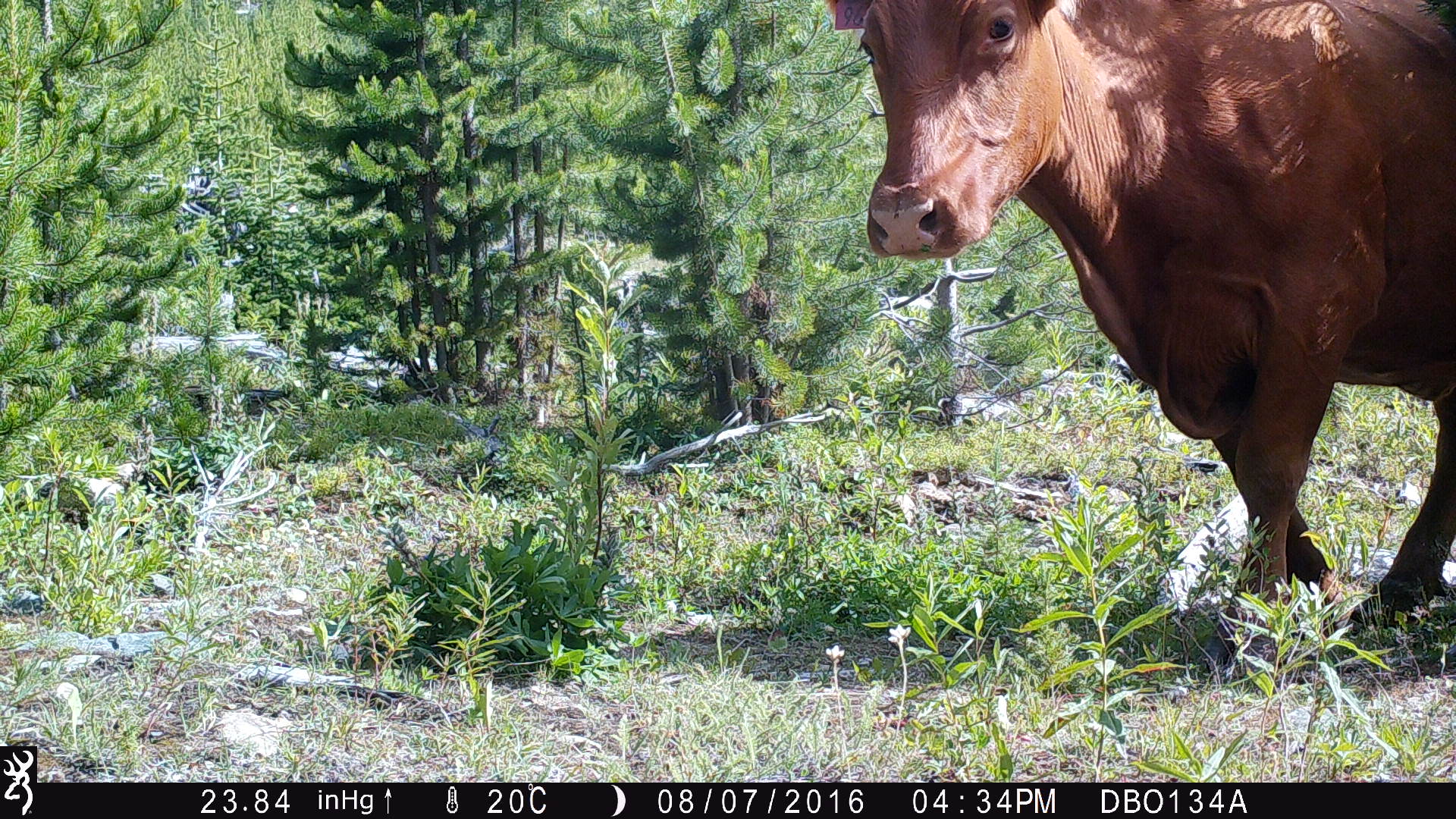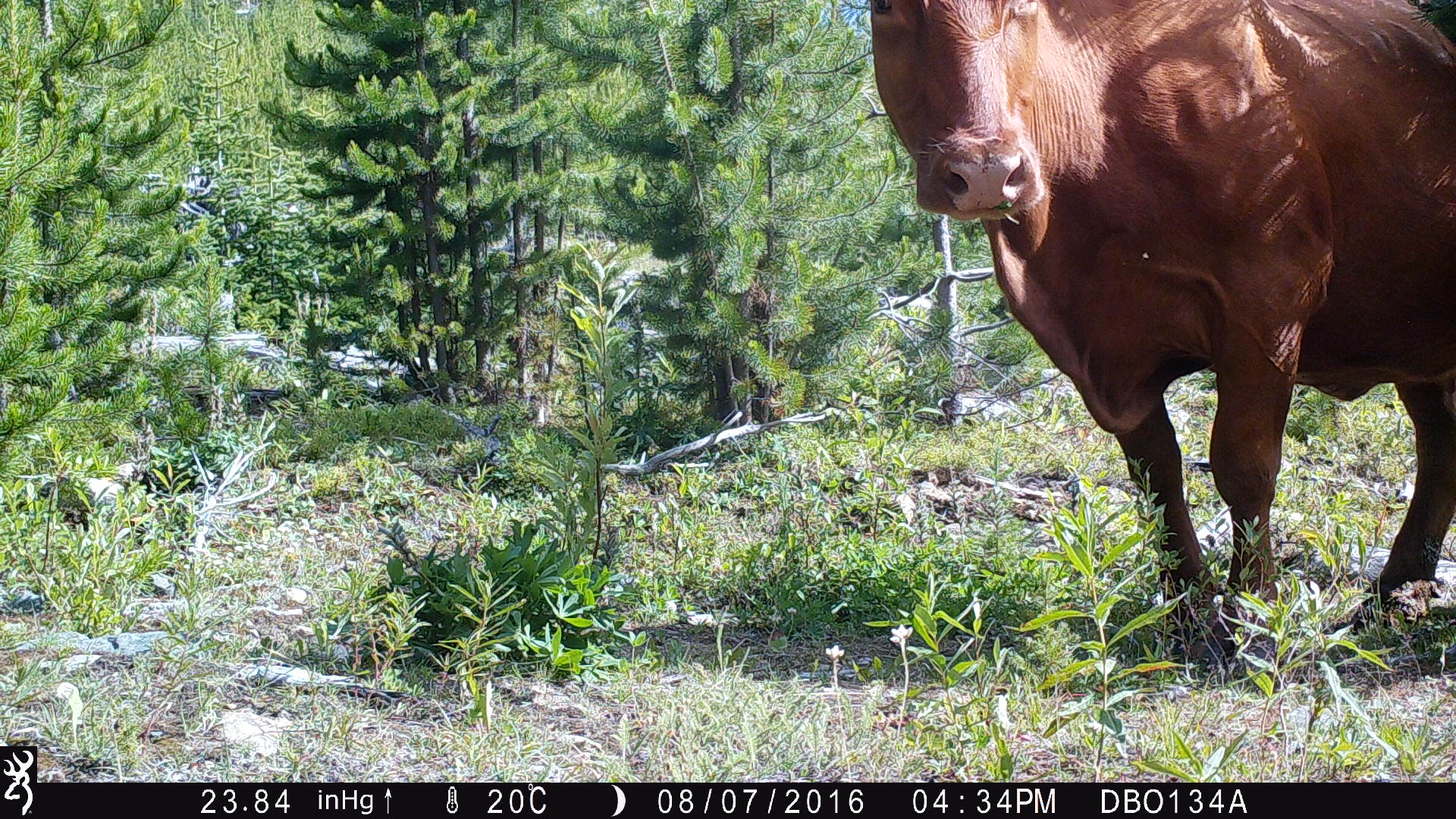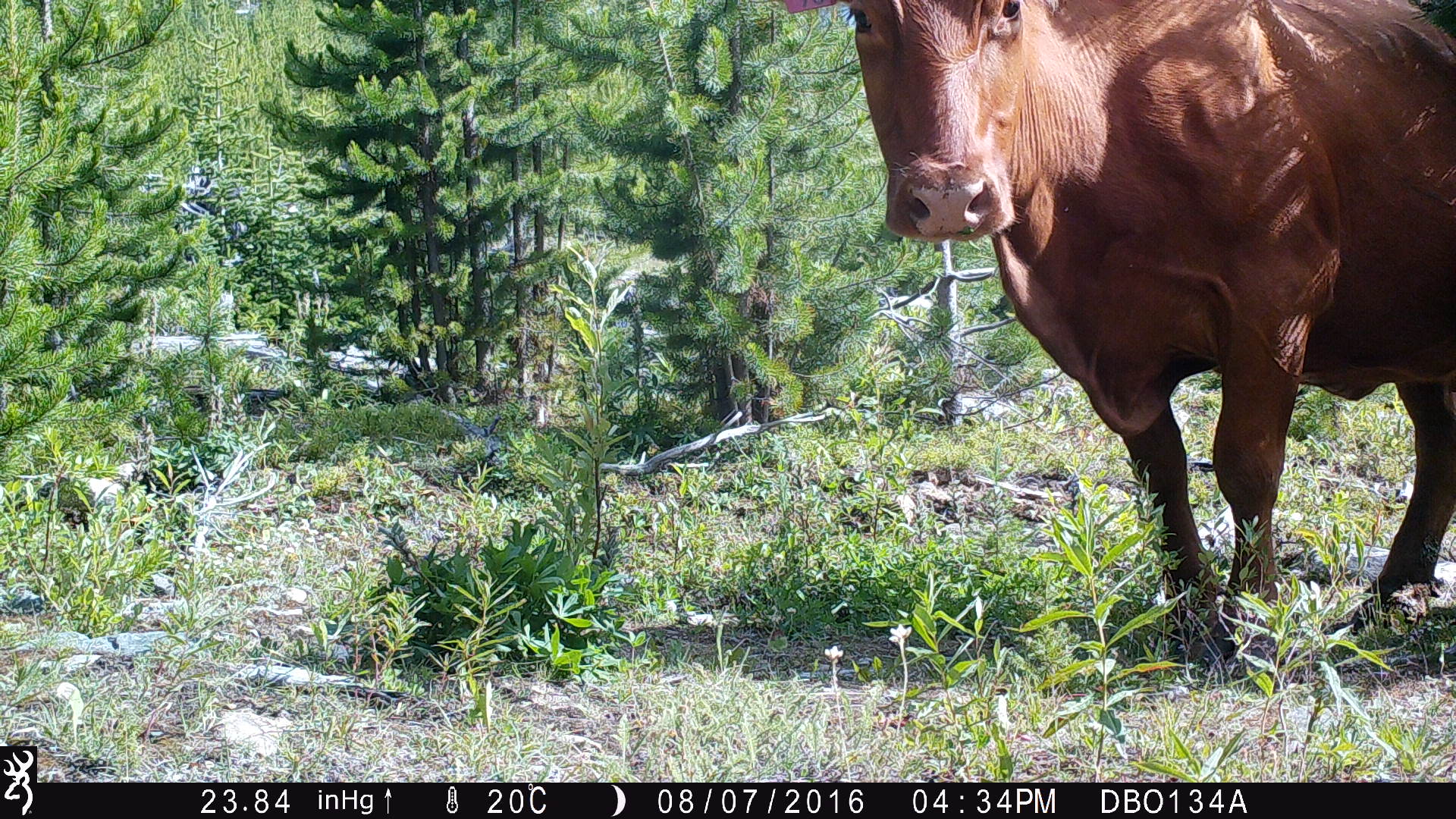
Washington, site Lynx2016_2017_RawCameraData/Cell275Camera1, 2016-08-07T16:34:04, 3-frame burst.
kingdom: Animalia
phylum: Chordata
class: Mammalia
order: Artiodactyla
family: Bovidae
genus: Bos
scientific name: Bos taurus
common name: domestic cattle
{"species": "domestic cattle (Bos taurus)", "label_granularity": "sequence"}